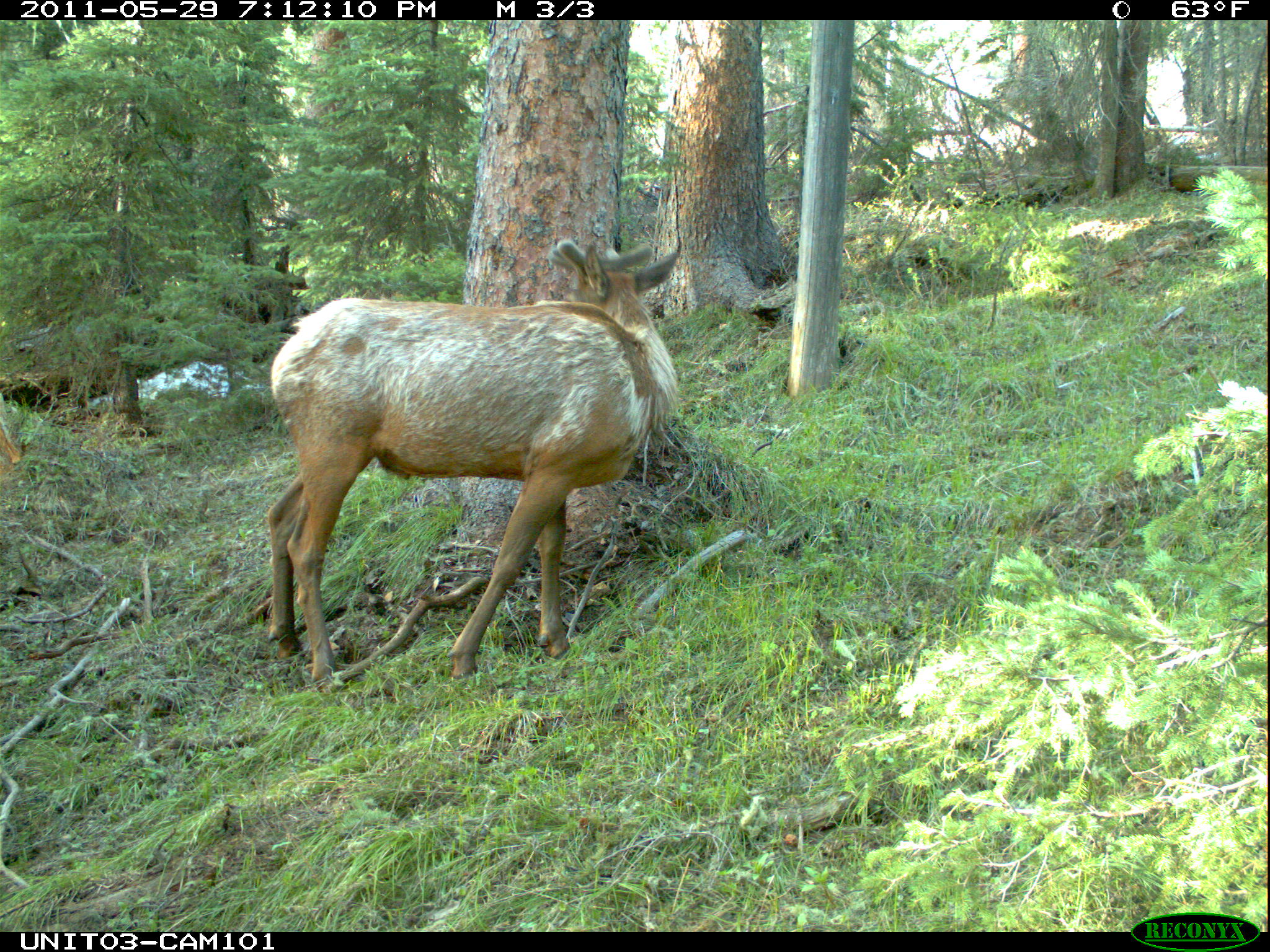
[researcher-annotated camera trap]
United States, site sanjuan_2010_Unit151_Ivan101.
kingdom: Animalia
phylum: Chordata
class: Mammalia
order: Artiodactyla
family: Cervidae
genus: Cervus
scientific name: Cervus elaphus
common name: red deer